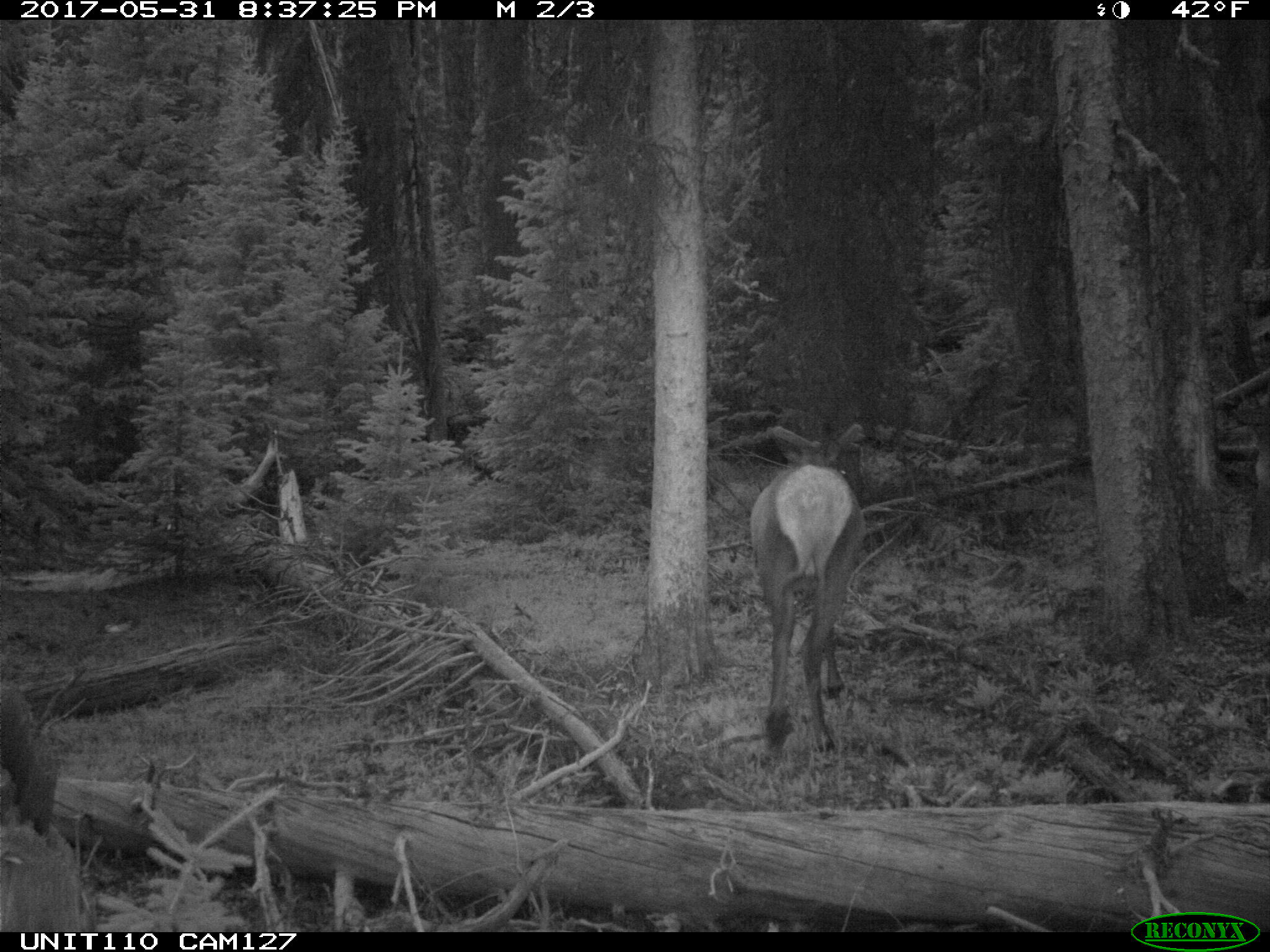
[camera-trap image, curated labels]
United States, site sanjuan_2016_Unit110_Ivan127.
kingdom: Animalia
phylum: Chordata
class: Mammalia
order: Artiodactyla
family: Cervidae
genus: Cervus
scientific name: Cervus elaphus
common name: red deer